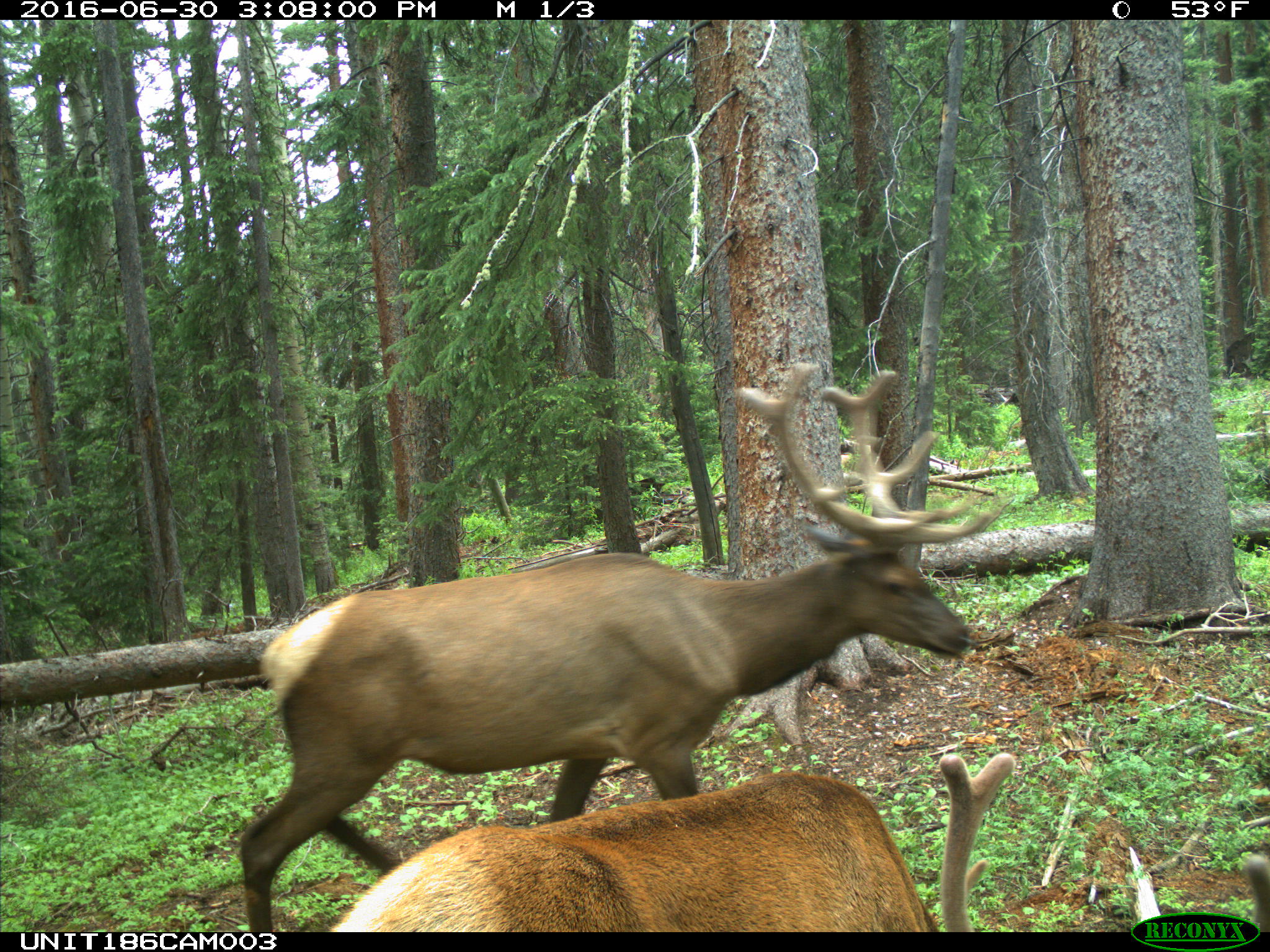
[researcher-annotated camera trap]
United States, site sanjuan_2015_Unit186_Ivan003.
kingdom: Animalia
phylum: Chordata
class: Mammalia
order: Artiodactyla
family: Cervidae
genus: Cervus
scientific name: Cervus elaphus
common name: red deer